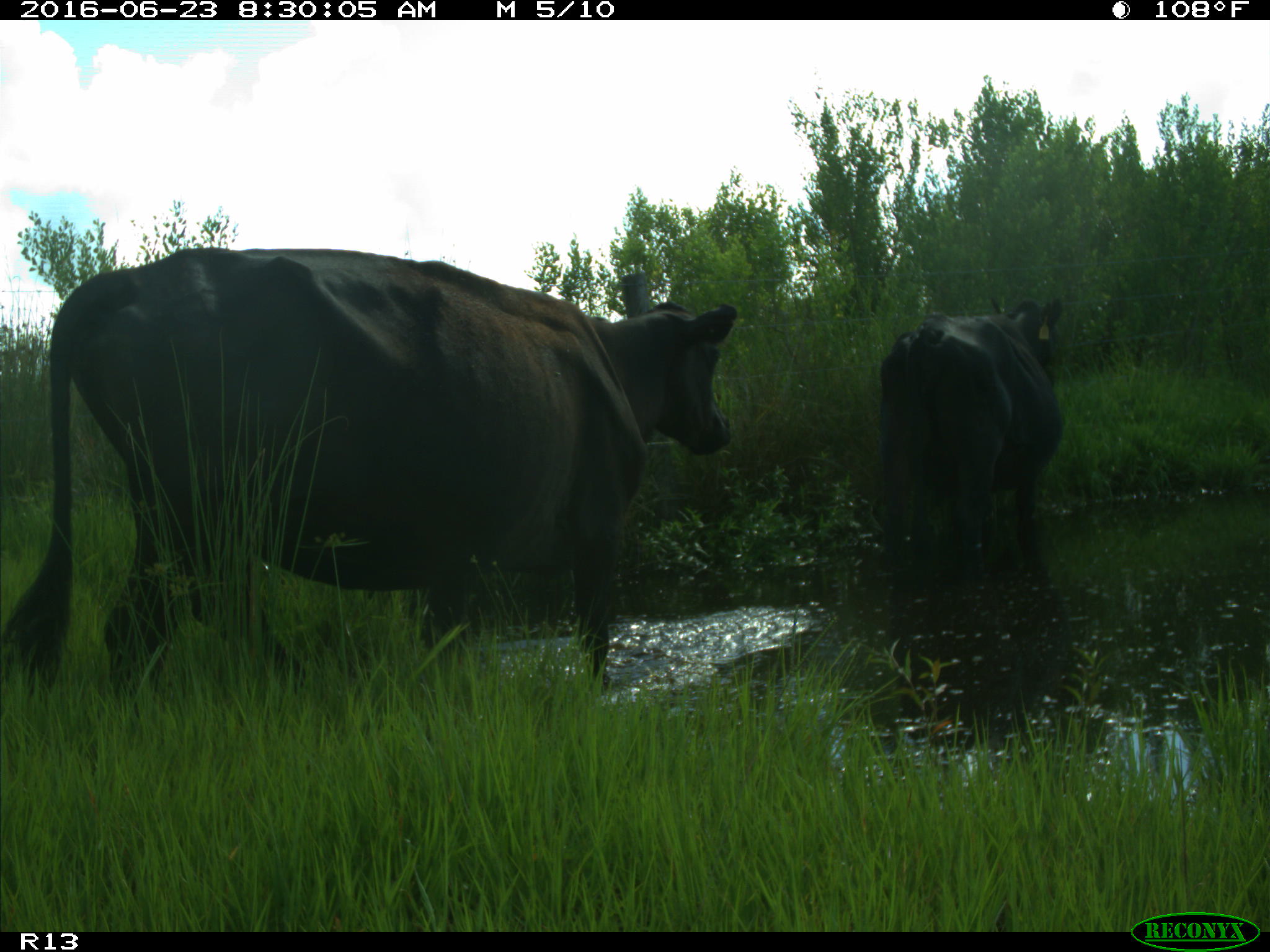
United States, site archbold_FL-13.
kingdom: Animalia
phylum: Chordata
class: Mammalia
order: Artiodactyla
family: Bovidae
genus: Bos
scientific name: Bos taurus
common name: domestic cow